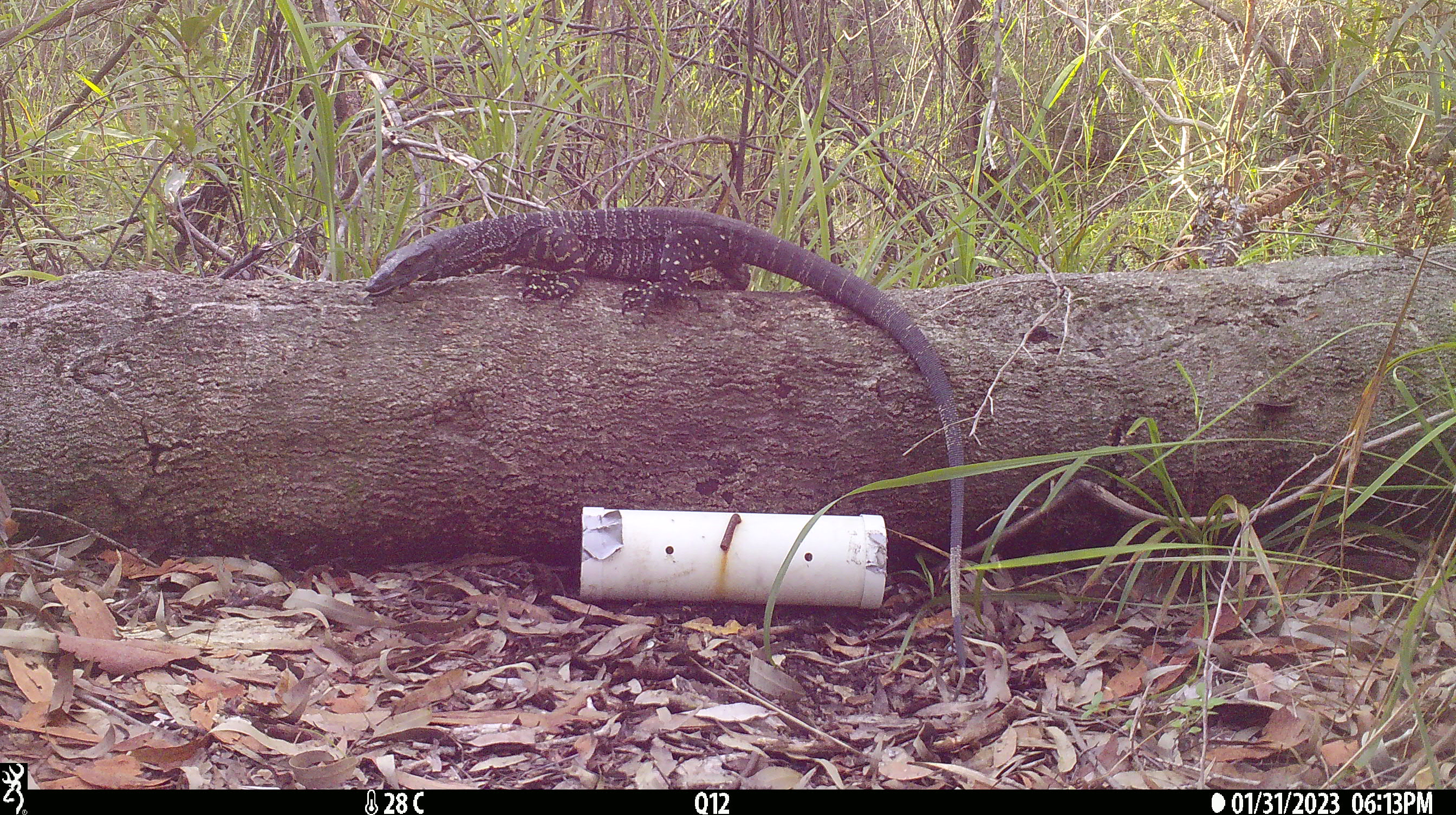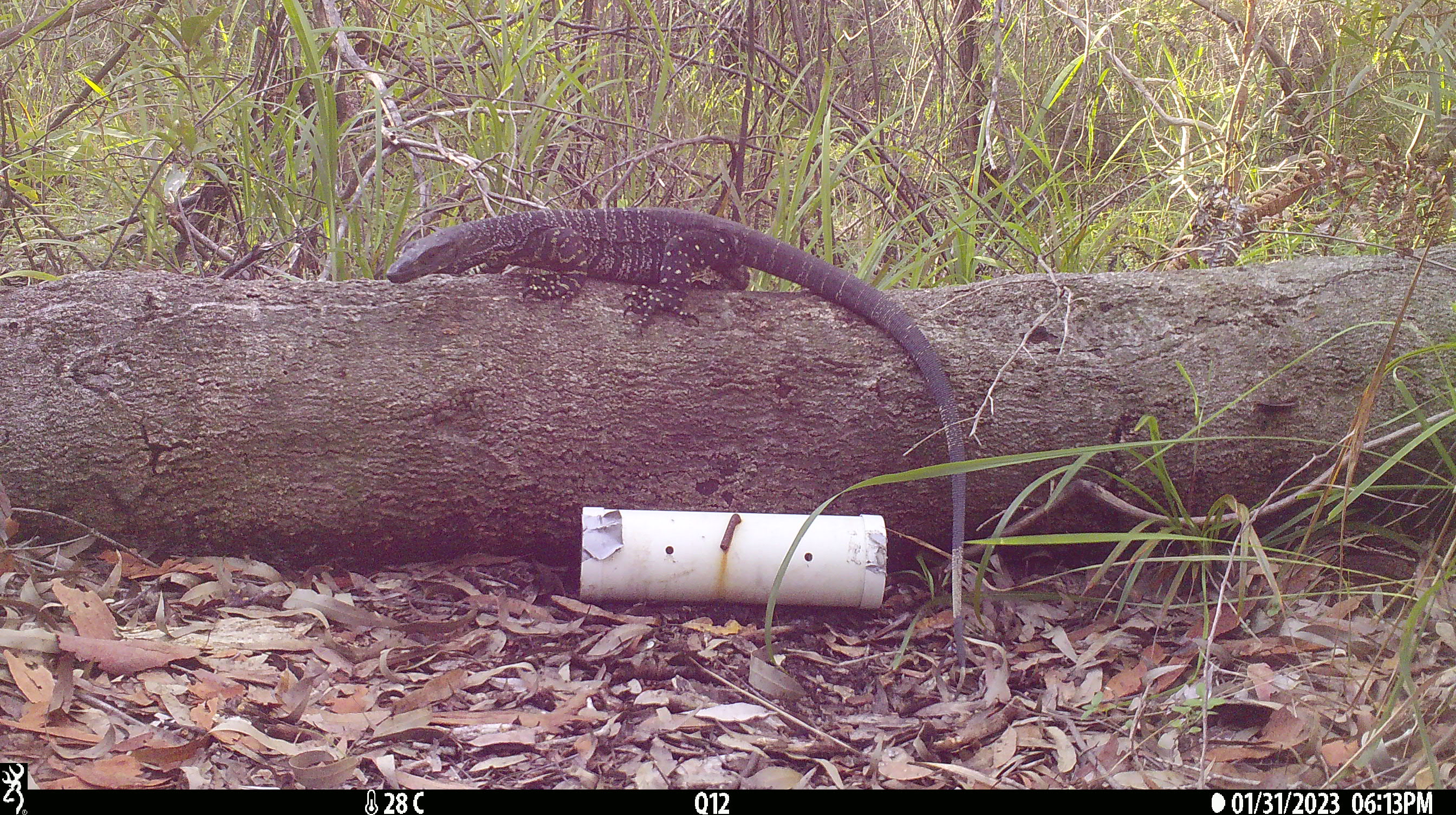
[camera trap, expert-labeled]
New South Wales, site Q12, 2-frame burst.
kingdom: Animalia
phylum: Chordata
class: Reptilia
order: Squamata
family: Varanidae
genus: Varanus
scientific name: Varanus varius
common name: lace monitor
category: goanna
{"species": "goanna (lace monitor) (Varanus varius)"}